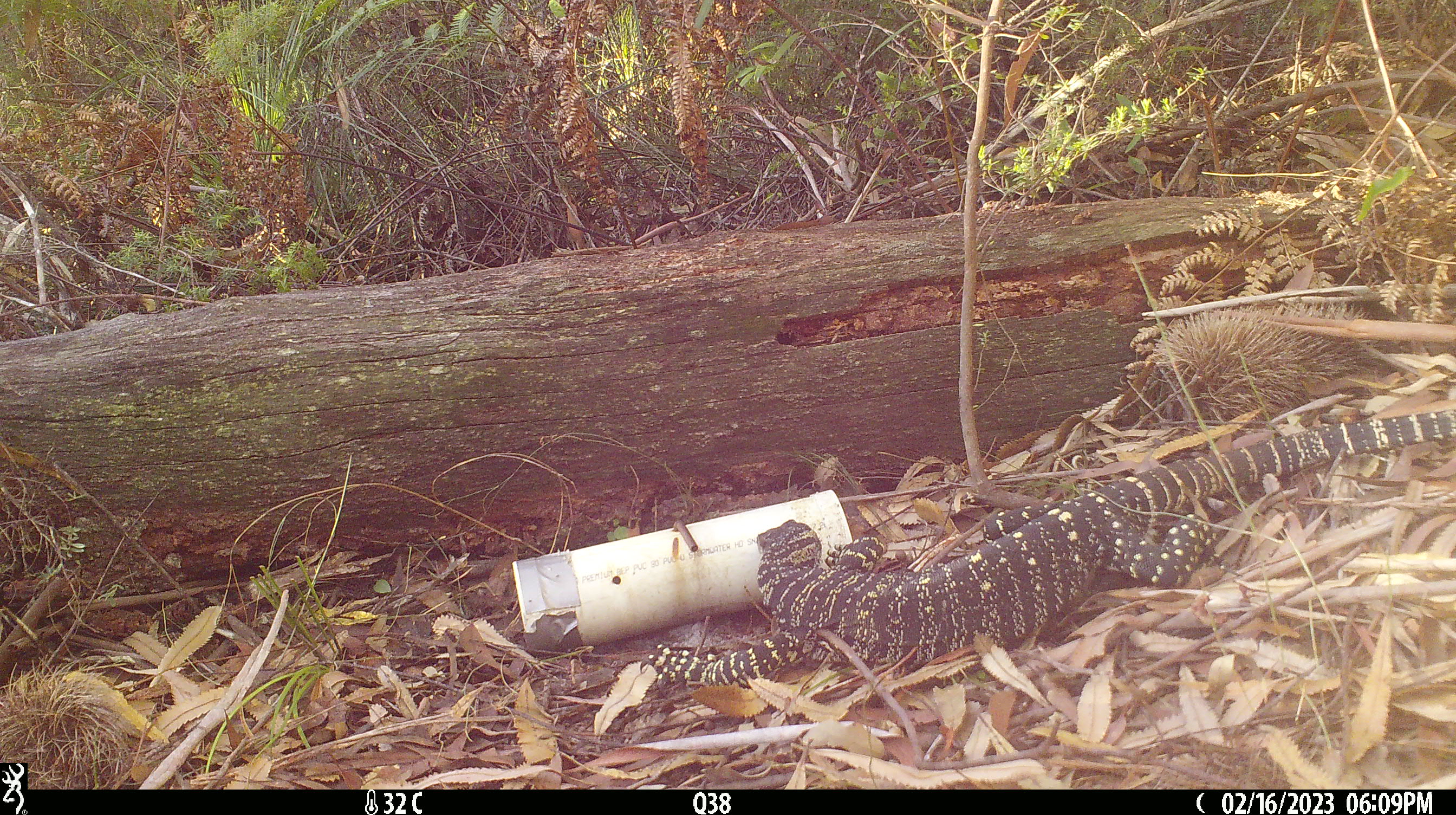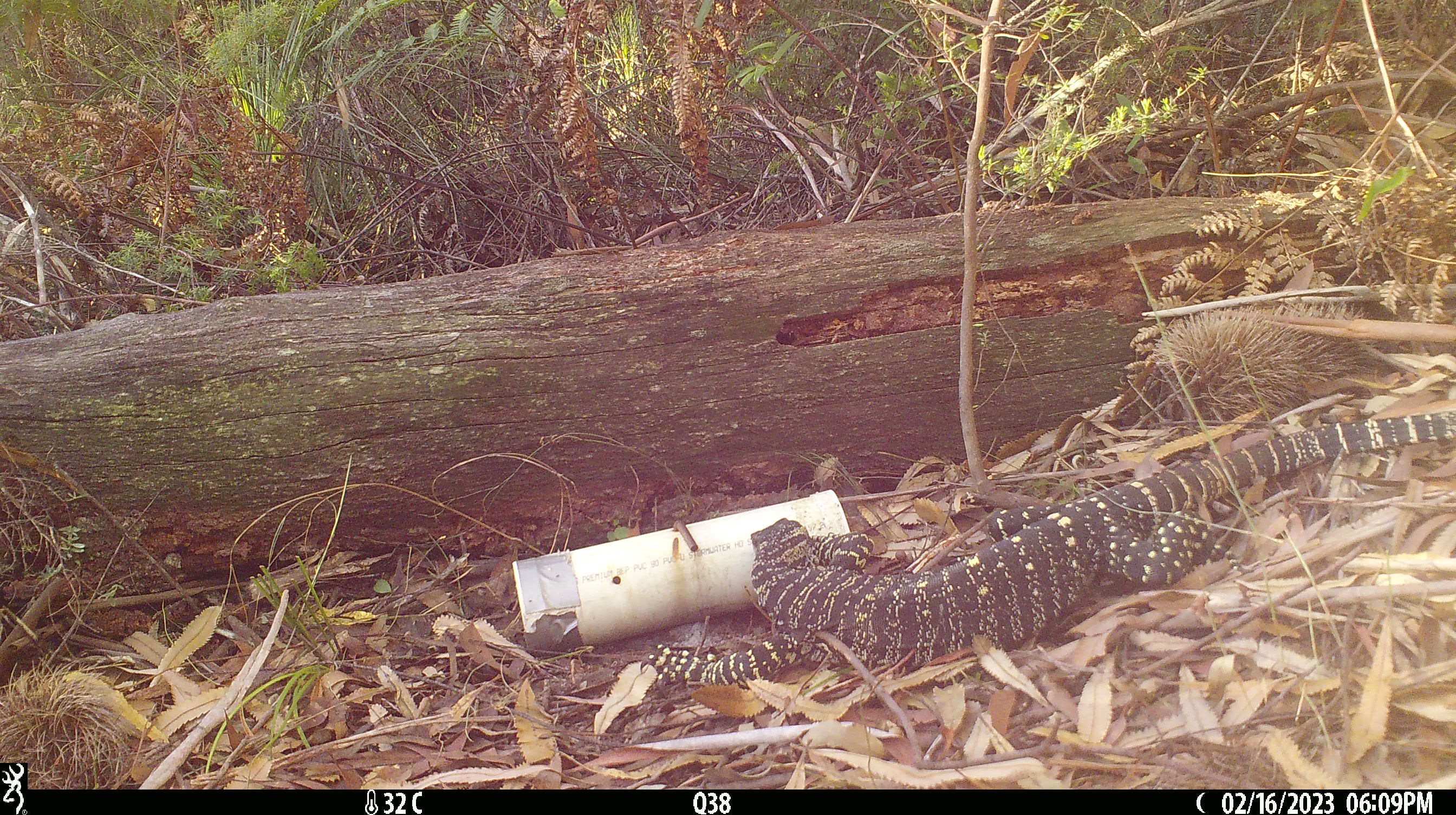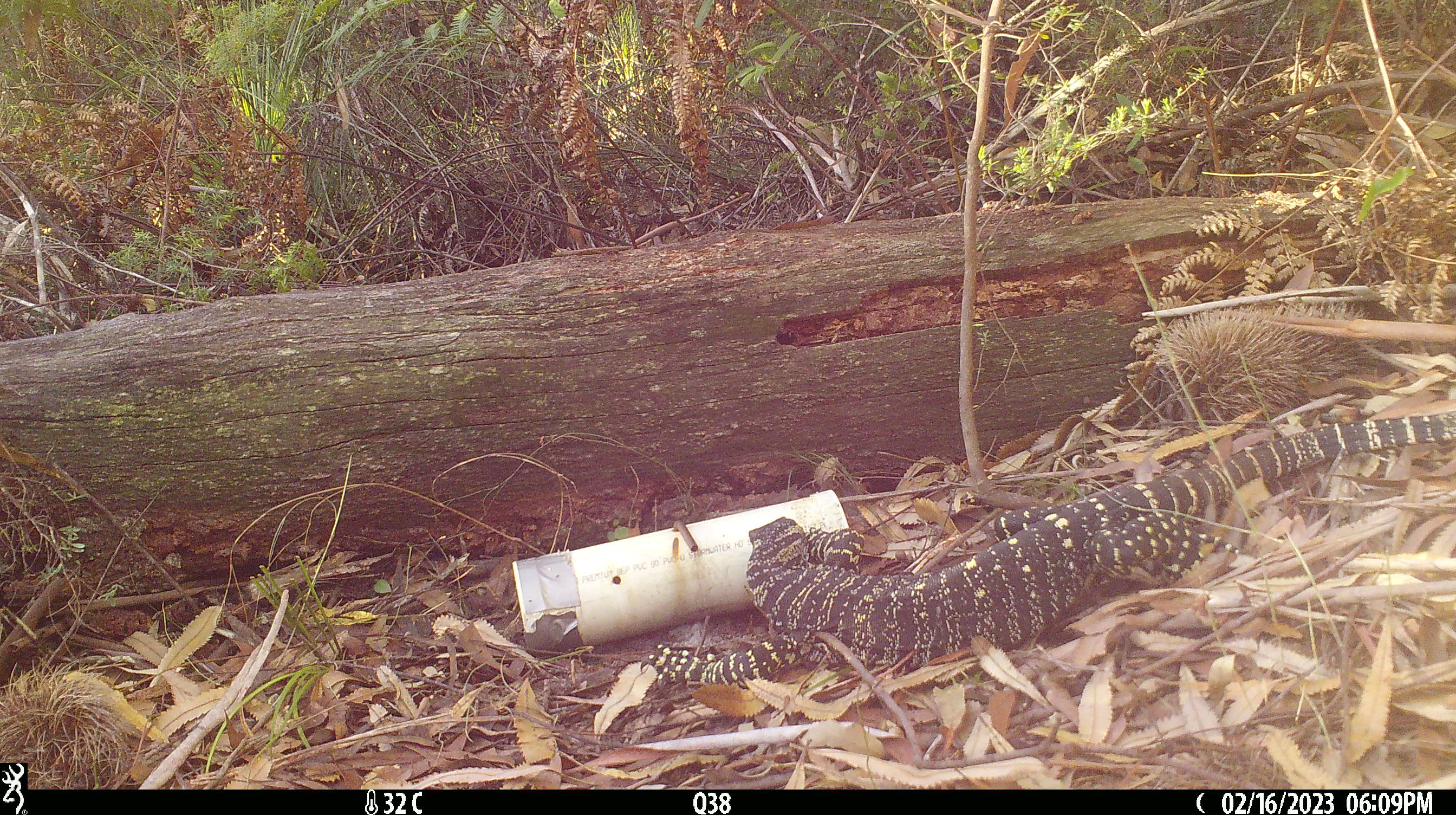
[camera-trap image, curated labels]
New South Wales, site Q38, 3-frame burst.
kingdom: Animalia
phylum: Chordata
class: Reptilia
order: Squamata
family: Varanidae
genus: Varanus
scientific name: Varanus varius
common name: lace monitor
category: goanna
Goanna (lace monitor) (Varanus varius).